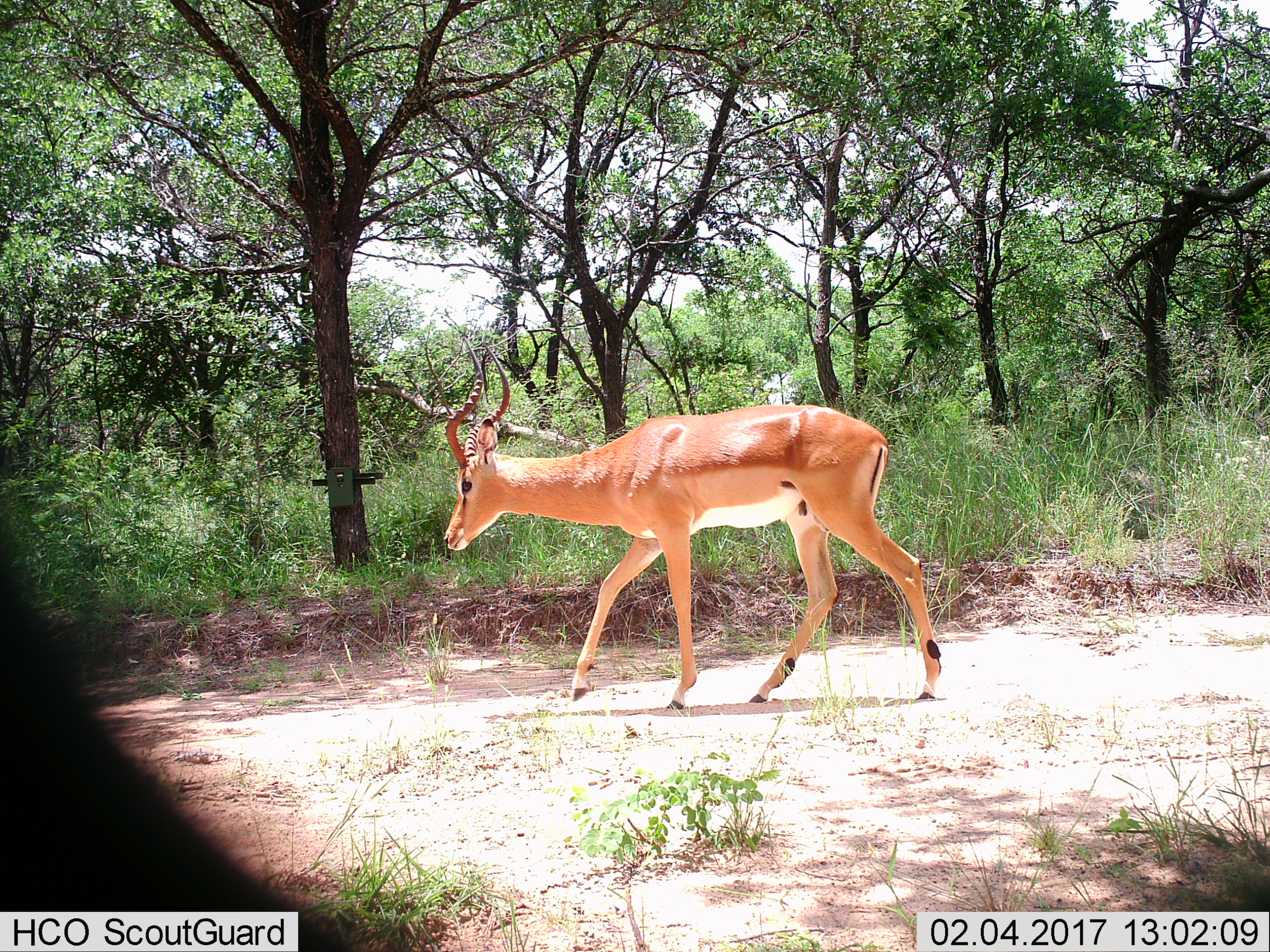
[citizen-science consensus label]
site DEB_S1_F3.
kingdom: Animalia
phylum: Chordata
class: Mammalia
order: Artiodactyla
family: Bovidae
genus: Aepyceros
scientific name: Aepyceros melampus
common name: impala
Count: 1.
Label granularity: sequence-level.